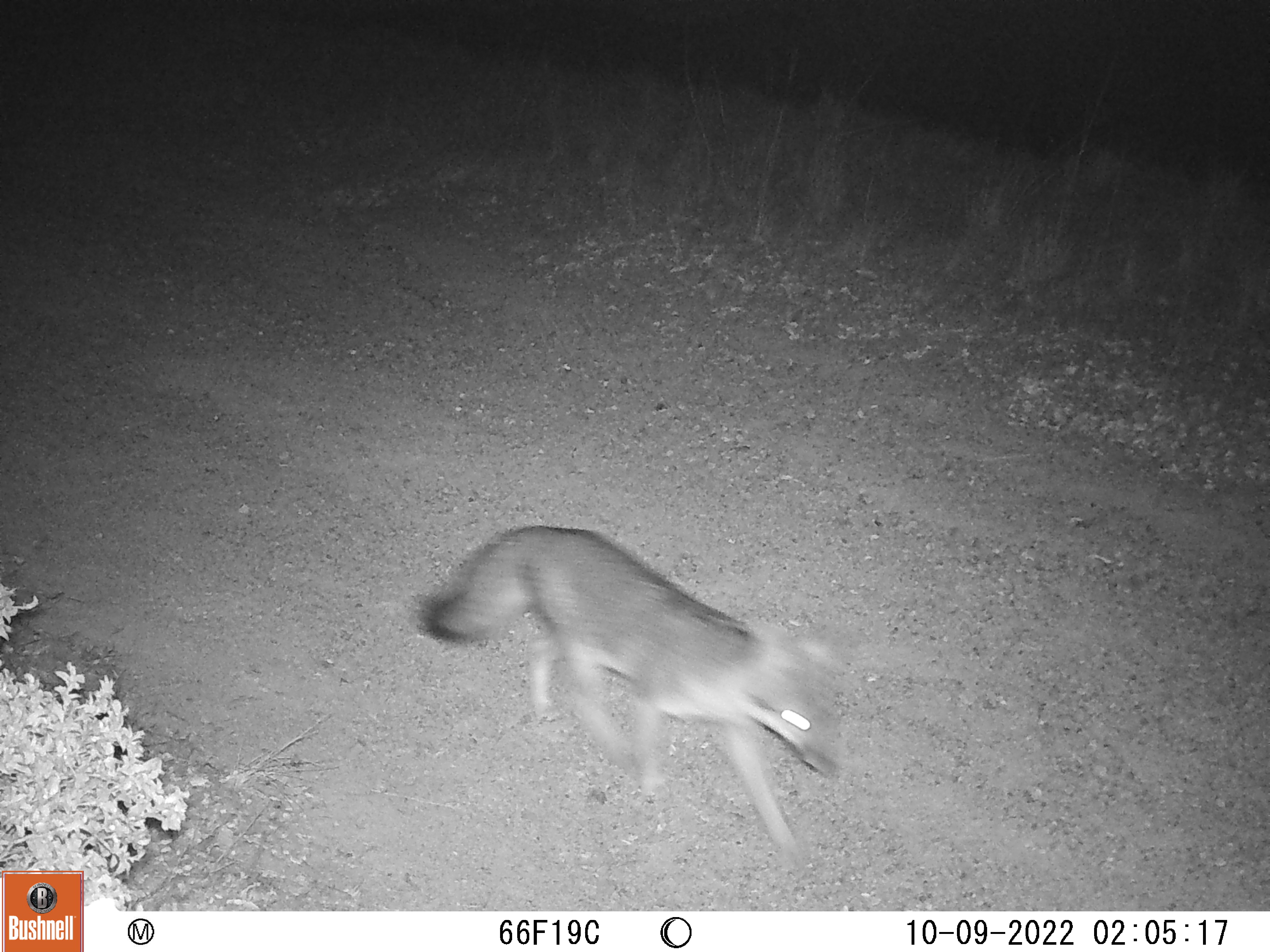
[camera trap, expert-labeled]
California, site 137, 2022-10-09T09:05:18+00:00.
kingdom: Animalia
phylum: Chordata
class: Mammalia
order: Carnivora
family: Canidae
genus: Urocyon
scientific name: Urocyon cinereoargenteus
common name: gray fox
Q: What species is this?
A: Gray fox (Urocyon cinereoargenteus).